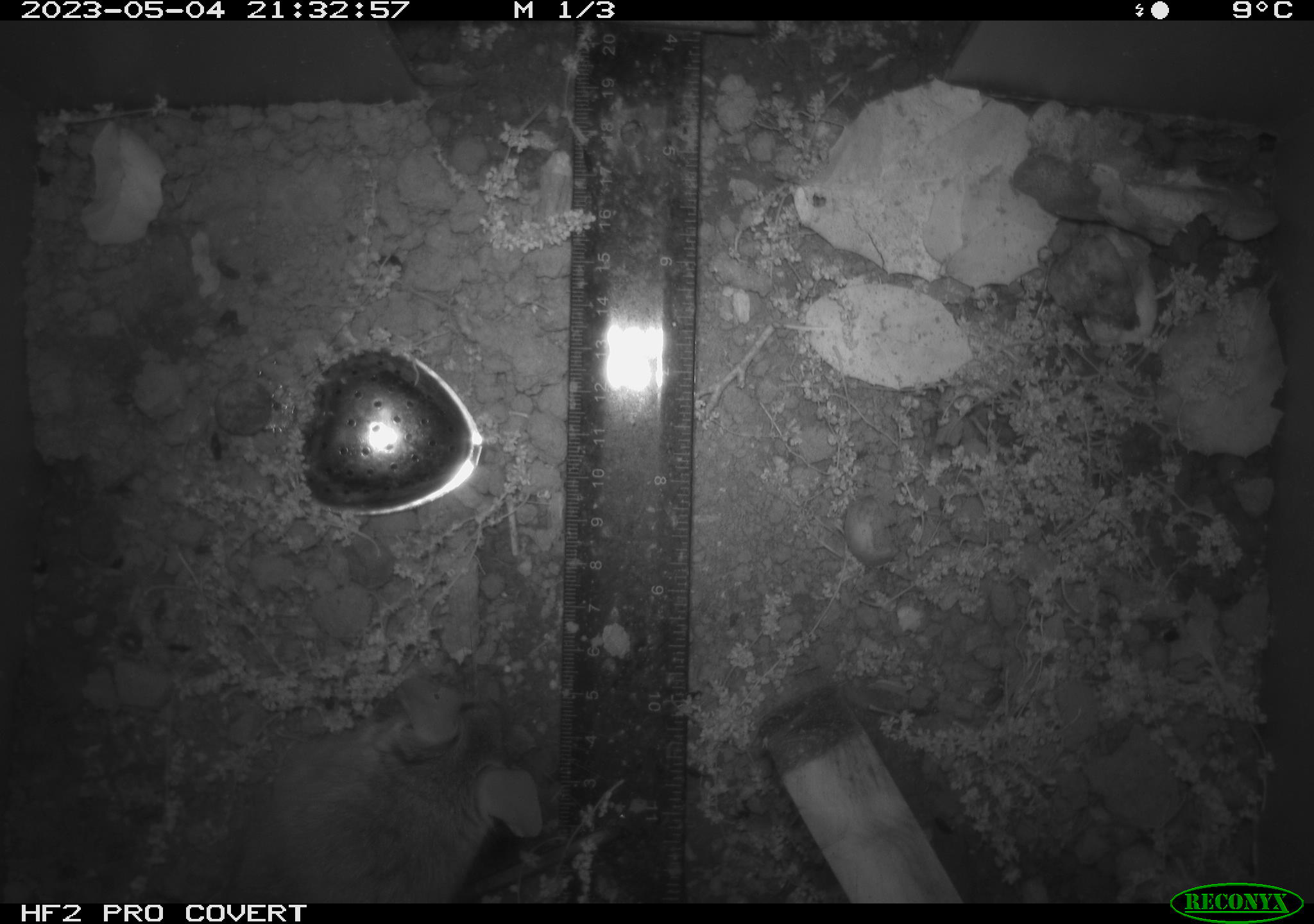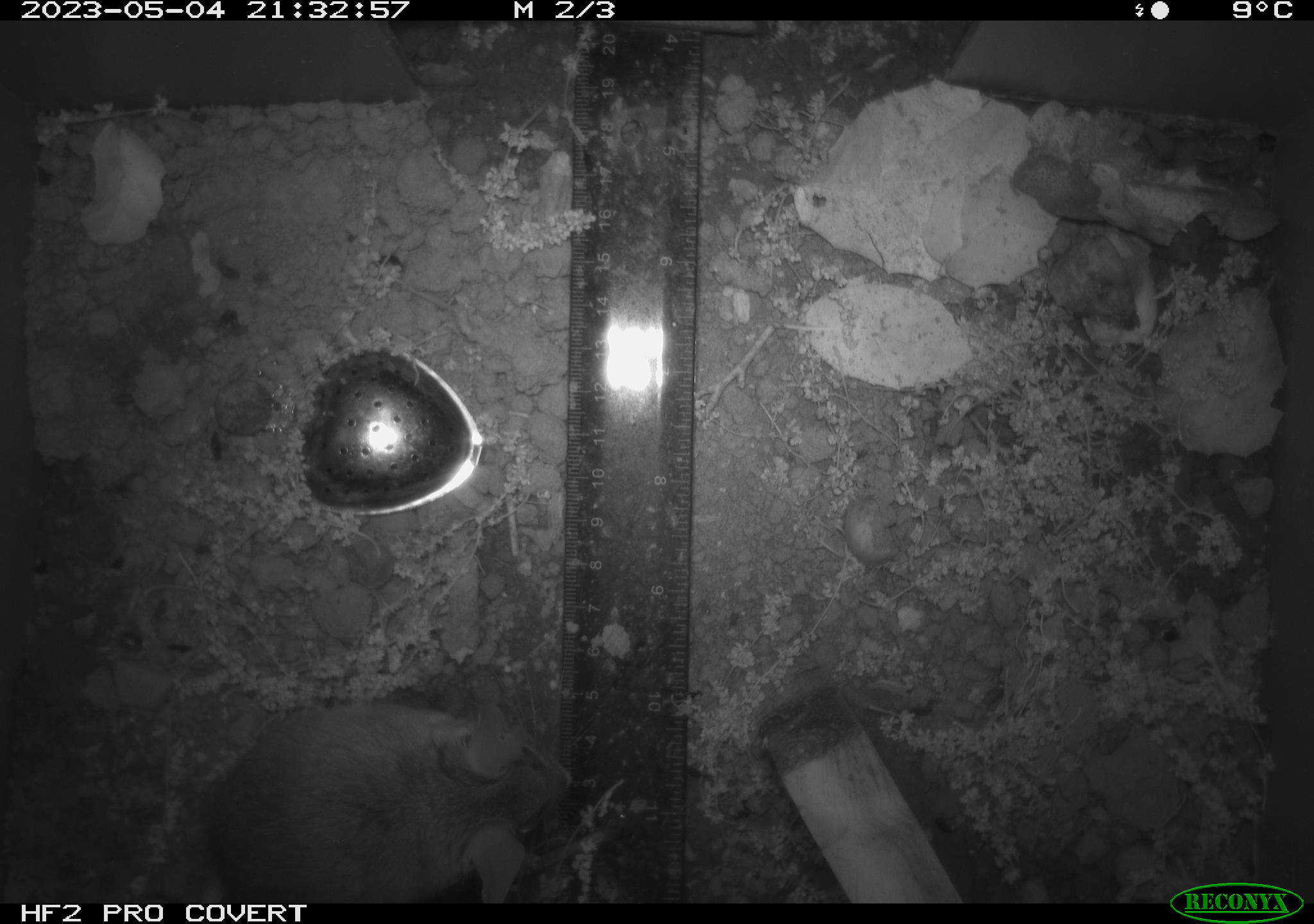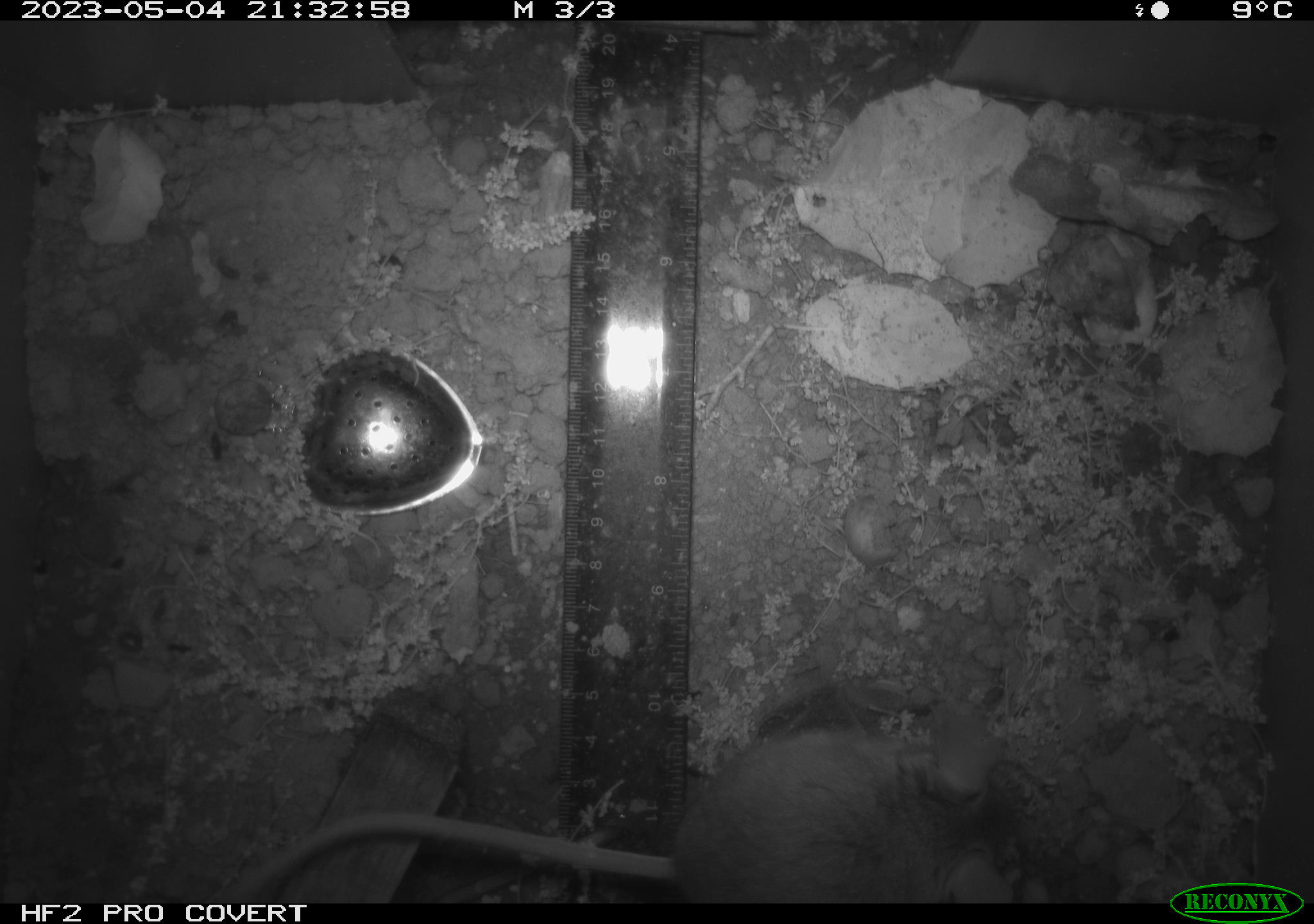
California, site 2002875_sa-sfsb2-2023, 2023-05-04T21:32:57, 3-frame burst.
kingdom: Animalia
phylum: Chordata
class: Mammalia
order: Rodentia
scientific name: Rodentia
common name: mouse species